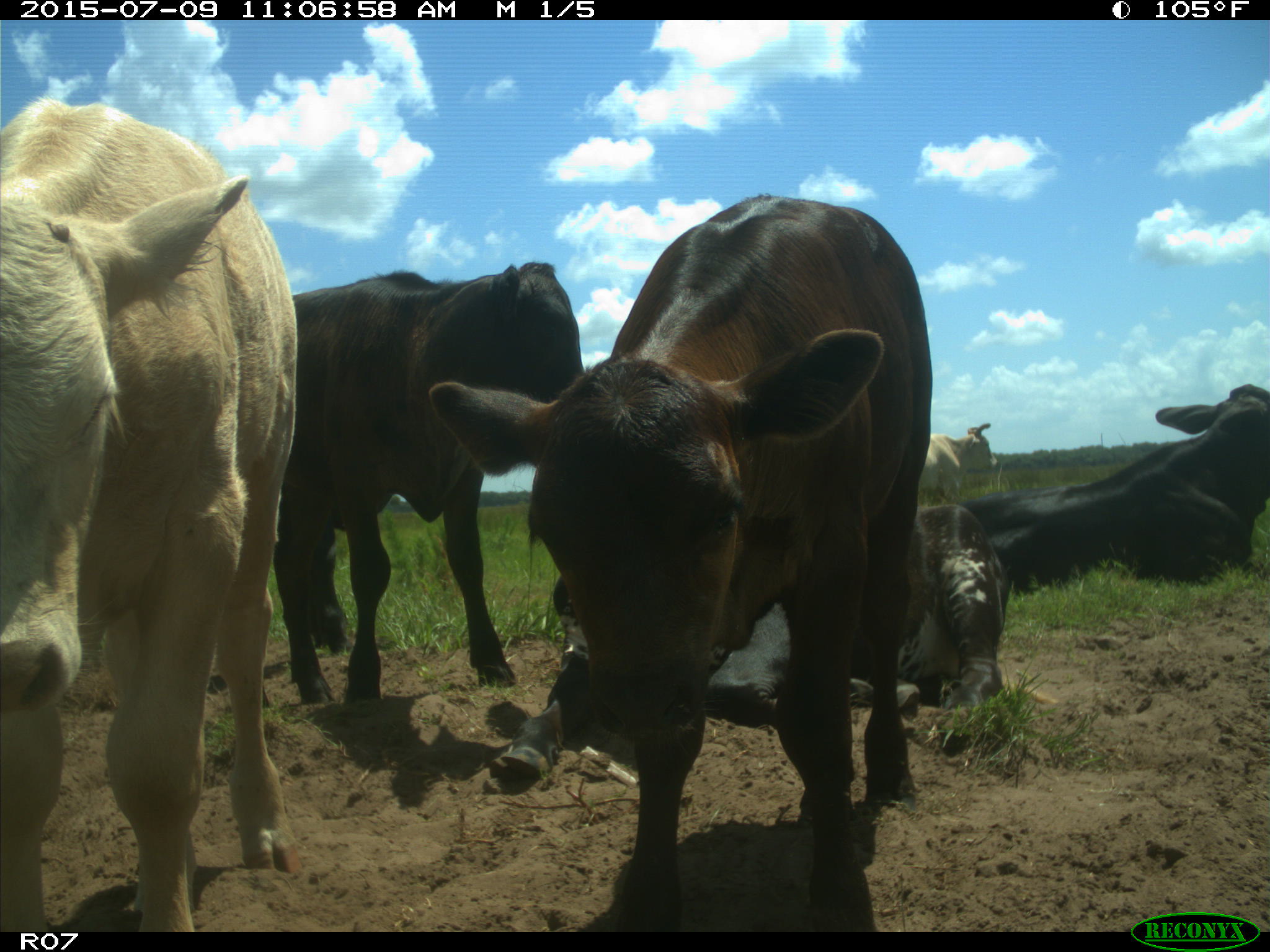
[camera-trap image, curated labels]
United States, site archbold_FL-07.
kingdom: Animalia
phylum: Chordata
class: Mammalia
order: Artiodactyla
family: Bovidae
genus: Bos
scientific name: Bos taurus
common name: domestic cow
Bos taurus (domestic cow).